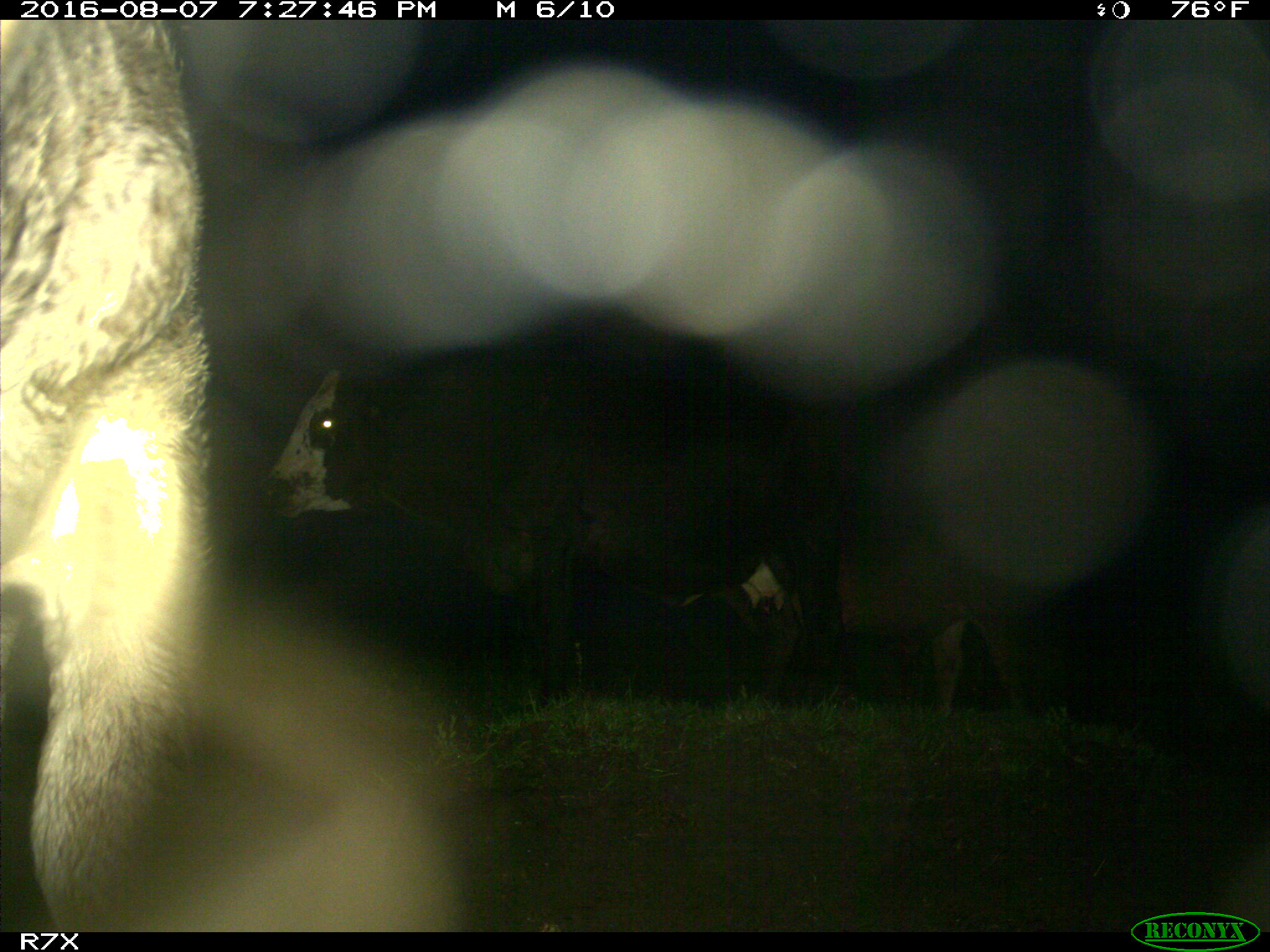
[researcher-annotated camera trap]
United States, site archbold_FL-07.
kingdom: Animalia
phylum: Chordata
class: Mammalia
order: Artiodactyla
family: Bovidae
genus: Bos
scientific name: Bos taurus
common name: domestic cow